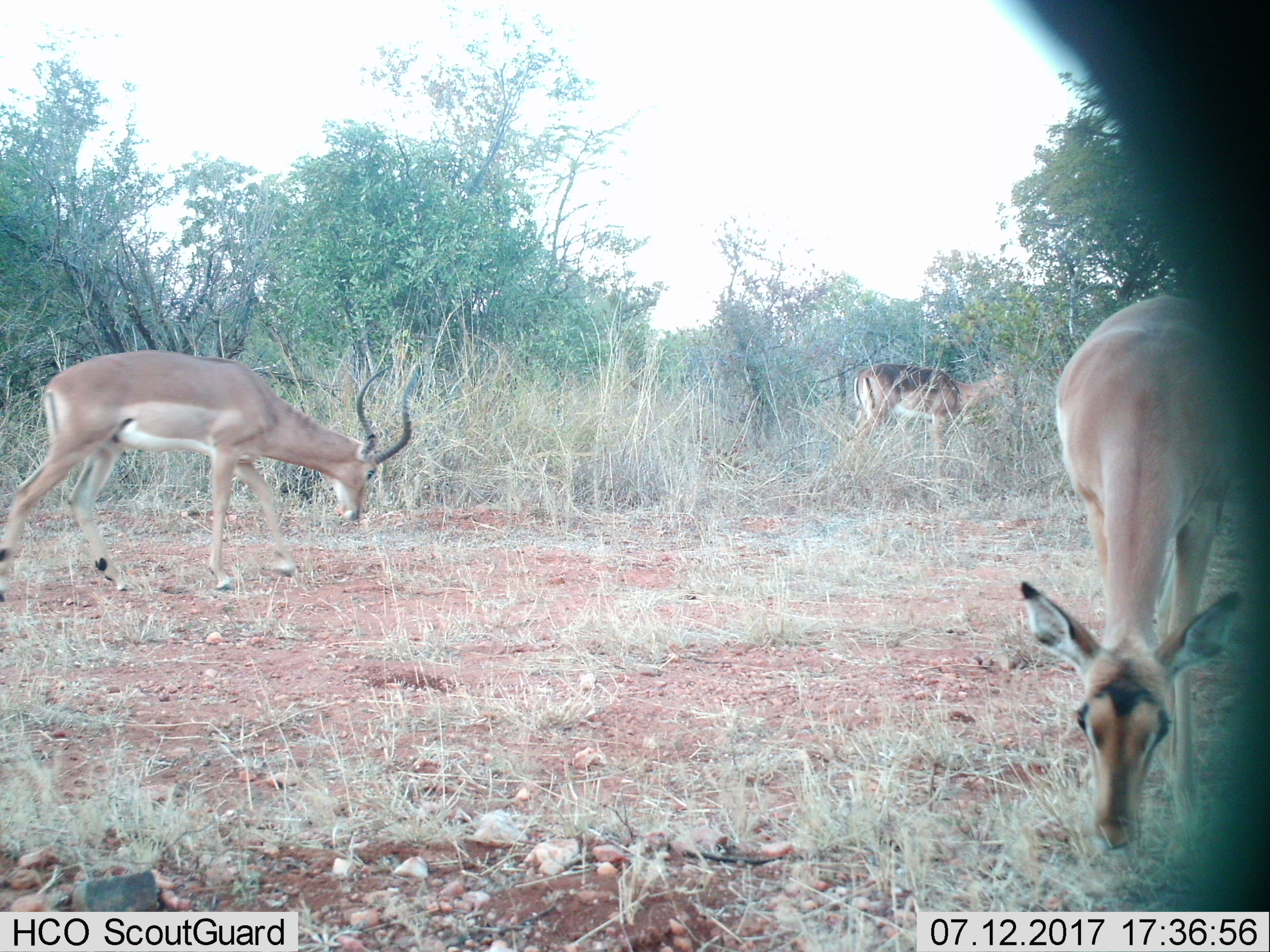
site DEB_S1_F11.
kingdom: Animalia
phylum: Chordata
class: Mammalia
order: Artiodactyla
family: Bovidae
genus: Aepyceros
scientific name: Aepyceros melampus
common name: impala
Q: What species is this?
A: Impala (Aepyceros melampus).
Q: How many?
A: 3.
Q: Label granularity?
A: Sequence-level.